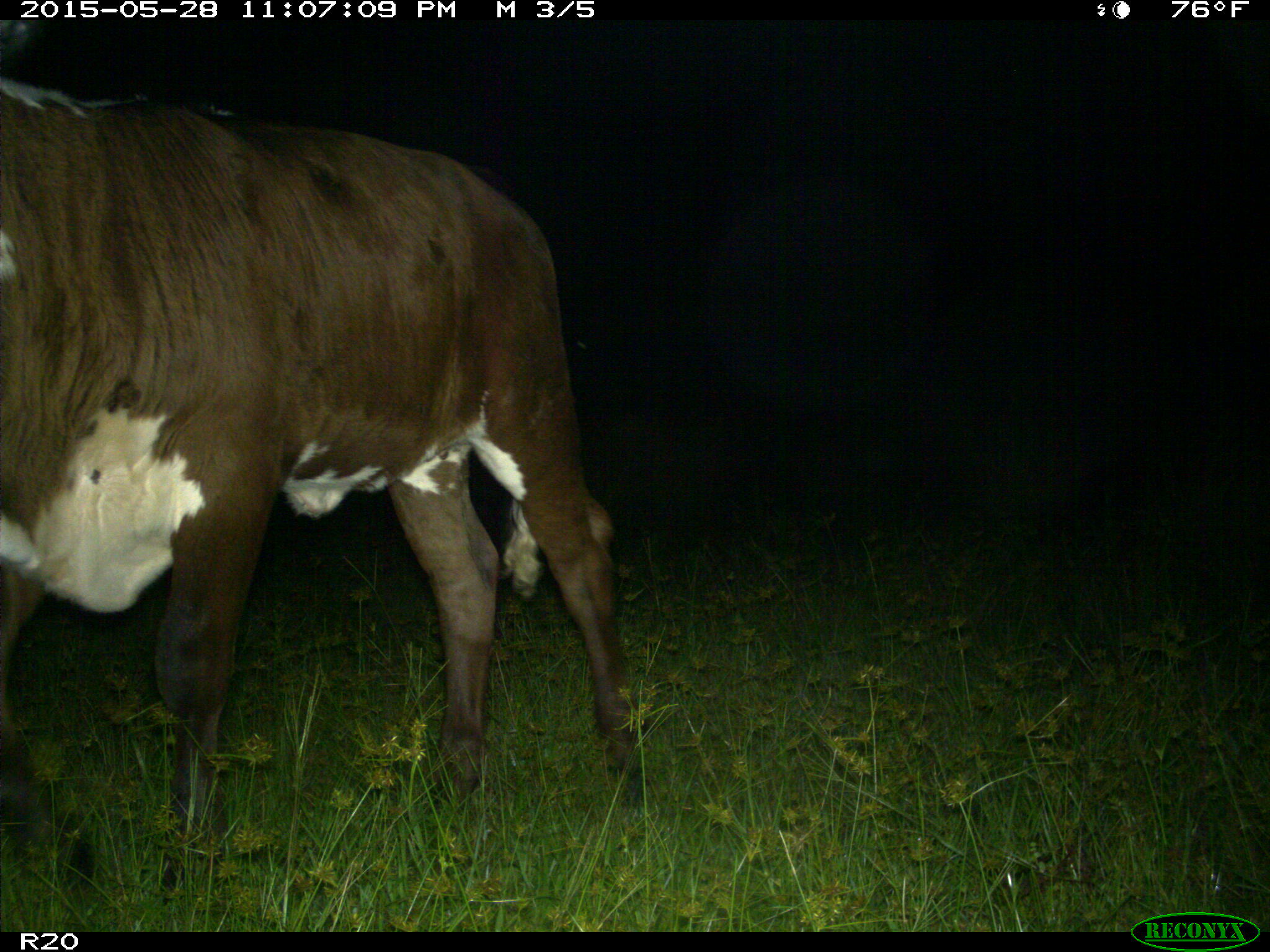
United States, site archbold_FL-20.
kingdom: Animalia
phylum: Chordata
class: Mammalia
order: Artiodactyla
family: Bovidae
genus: Bos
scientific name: Bos taurus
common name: domestic cow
Bos taurus (domestic cow).